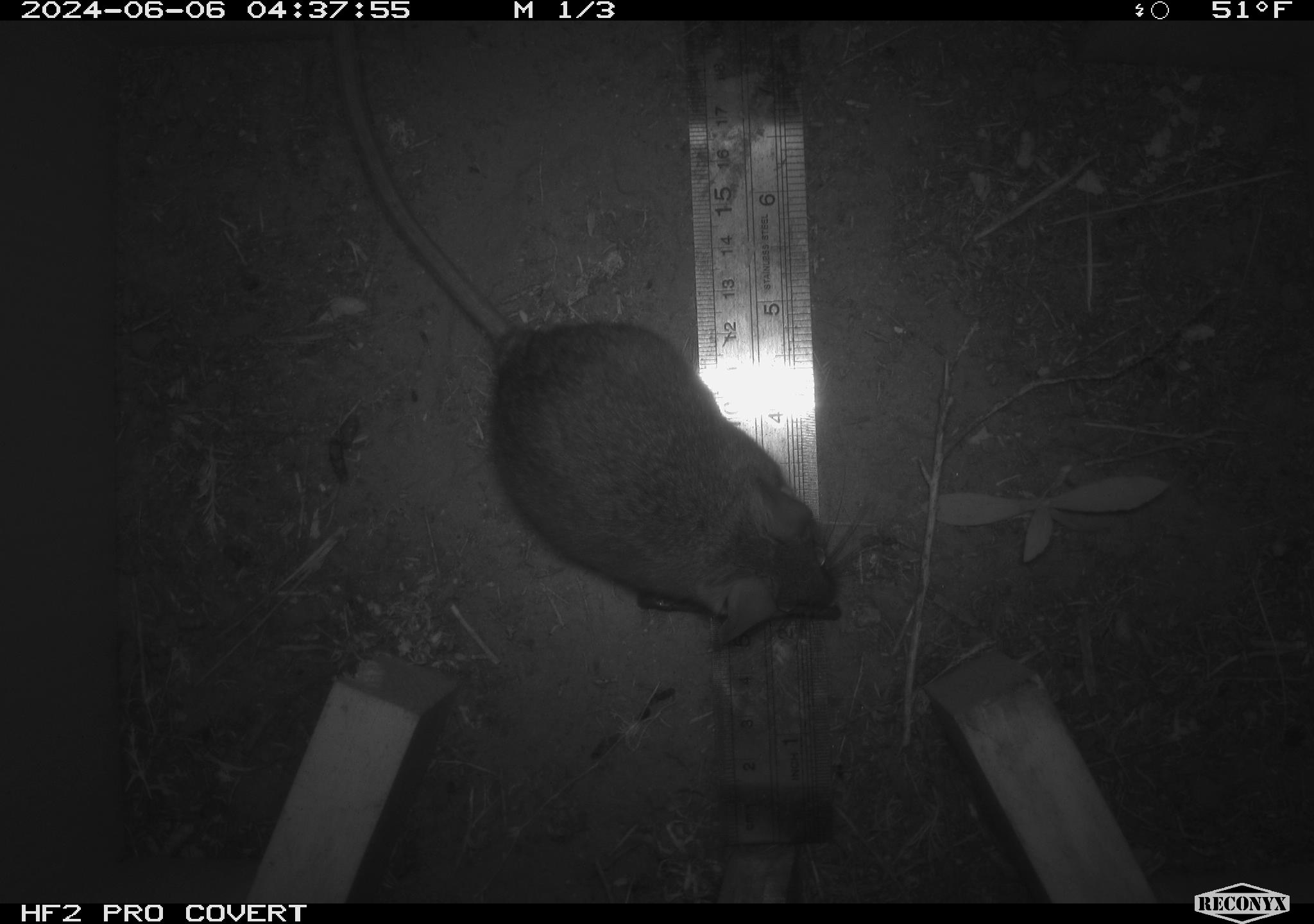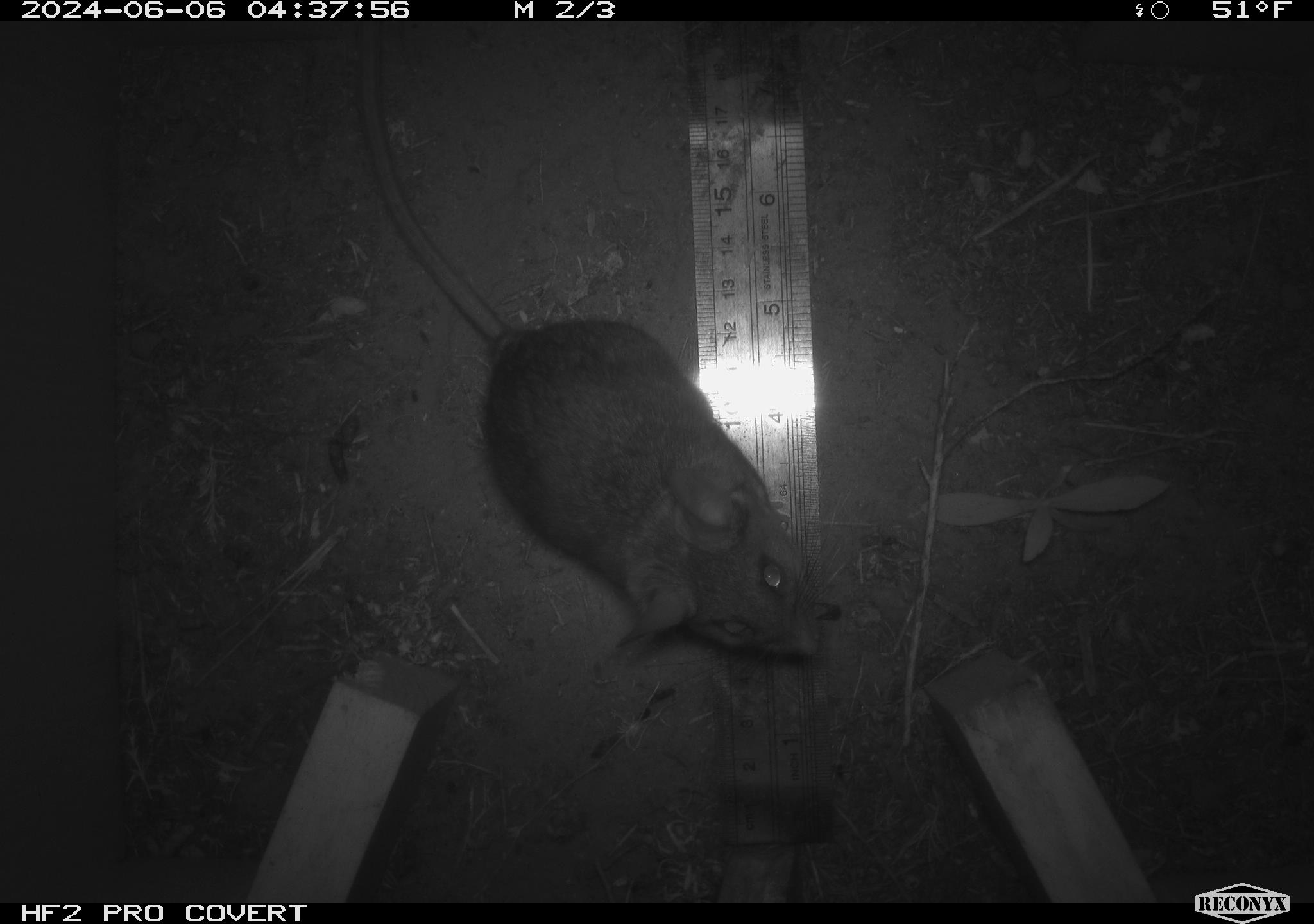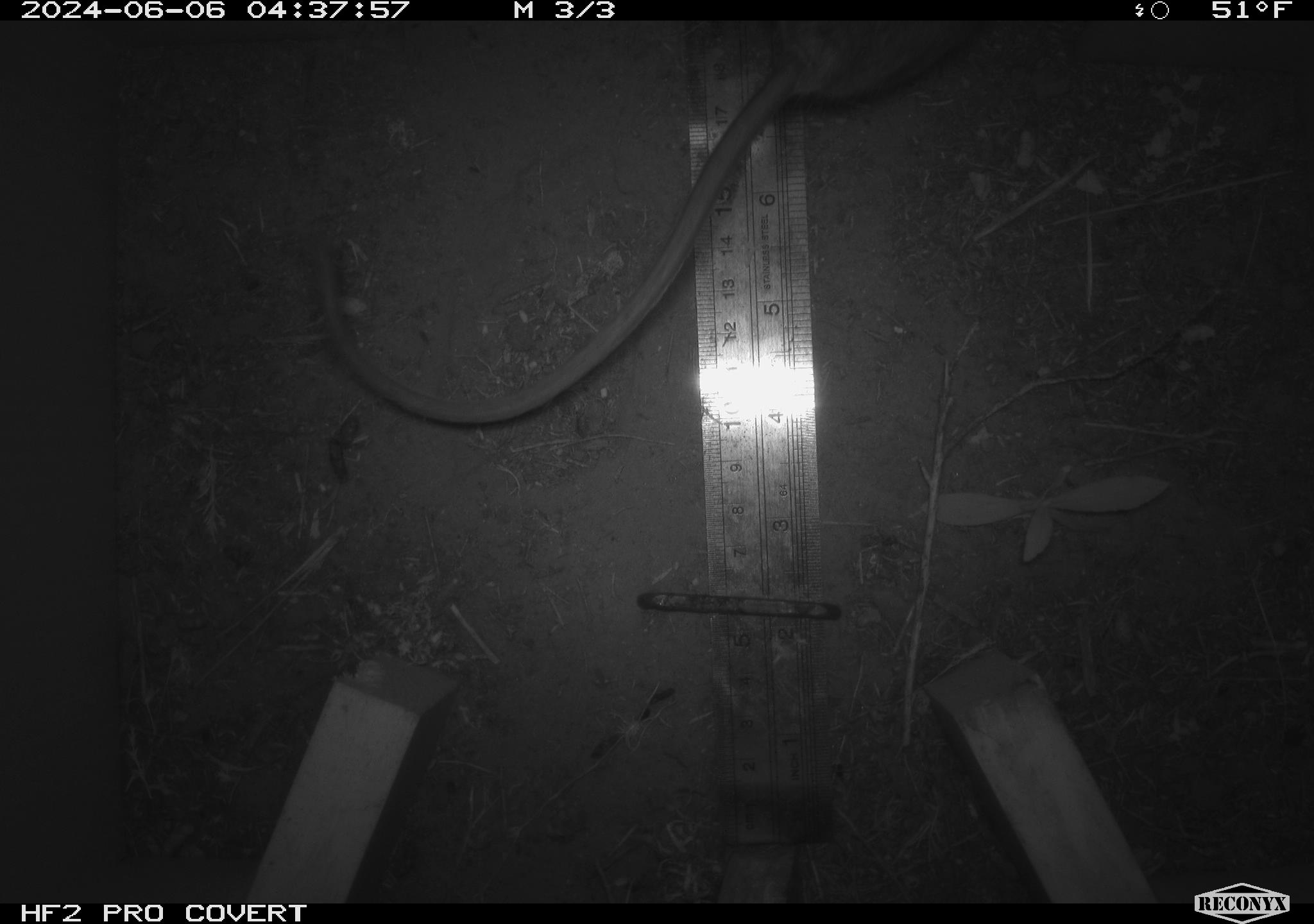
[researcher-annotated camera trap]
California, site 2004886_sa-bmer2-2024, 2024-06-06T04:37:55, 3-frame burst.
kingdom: Animalia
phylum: Chordata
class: Mammalia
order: Rodentia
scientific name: Rodentia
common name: woodrat or rat or mouse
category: woodrat or rat or mouse species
Woodrat or rat or mouse species (woodrat or rat or mouse) (Rodentia).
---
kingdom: Animalia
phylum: Chordata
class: Mammalia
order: Rodentia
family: Muridae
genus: Rattus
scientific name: Rattus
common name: rat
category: rattus species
Rattus species (rat) (Rattus).